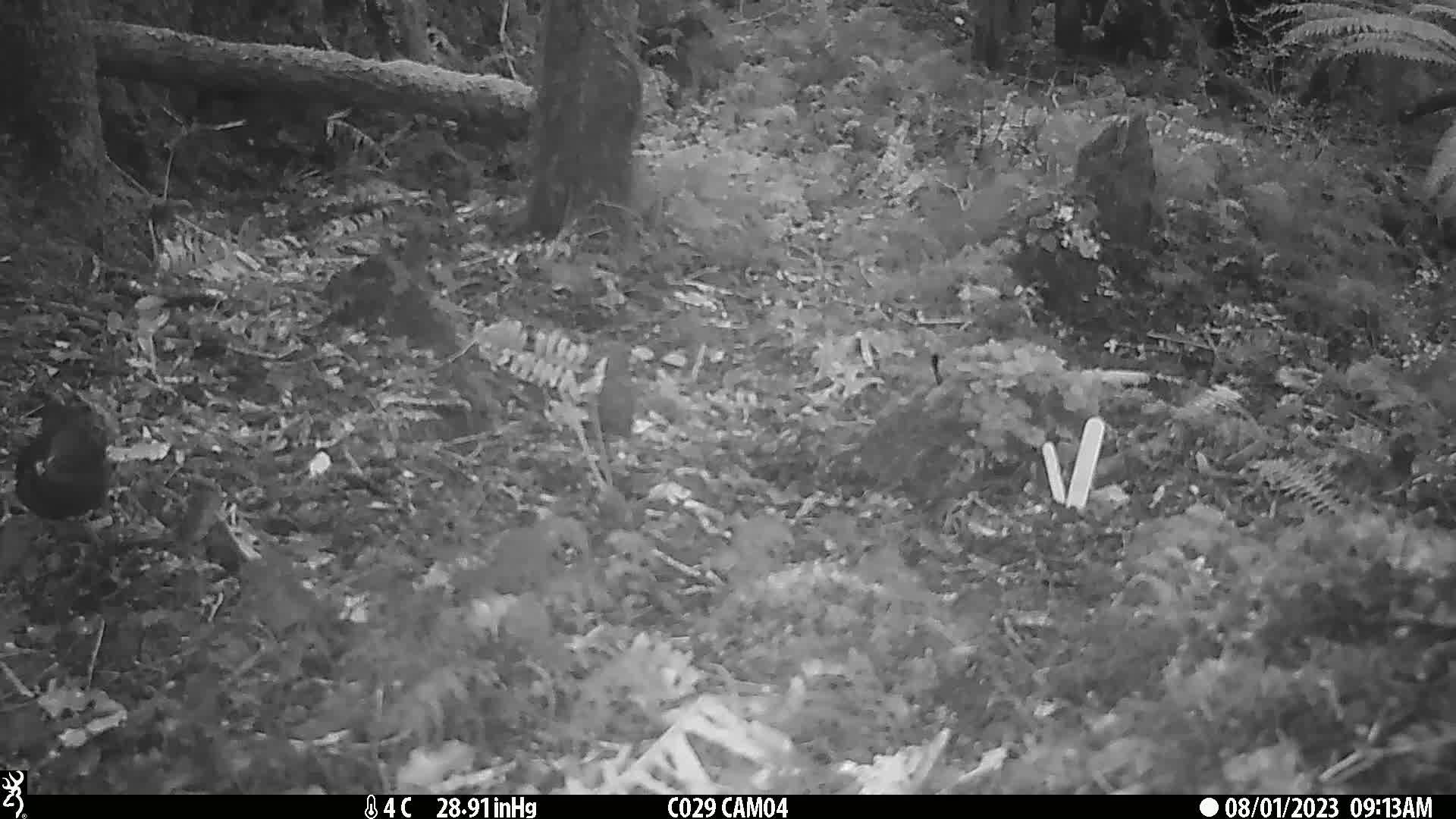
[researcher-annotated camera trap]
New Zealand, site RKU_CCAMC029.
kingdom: Animalia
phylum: Chordata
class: Aves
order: Passeriformes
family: Turdidae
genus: Turdus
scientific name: Turdus merula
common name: eurasian blackbird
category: blackbird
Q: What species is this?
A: Blackbird (eurasian blackbird) (Turdus merula).